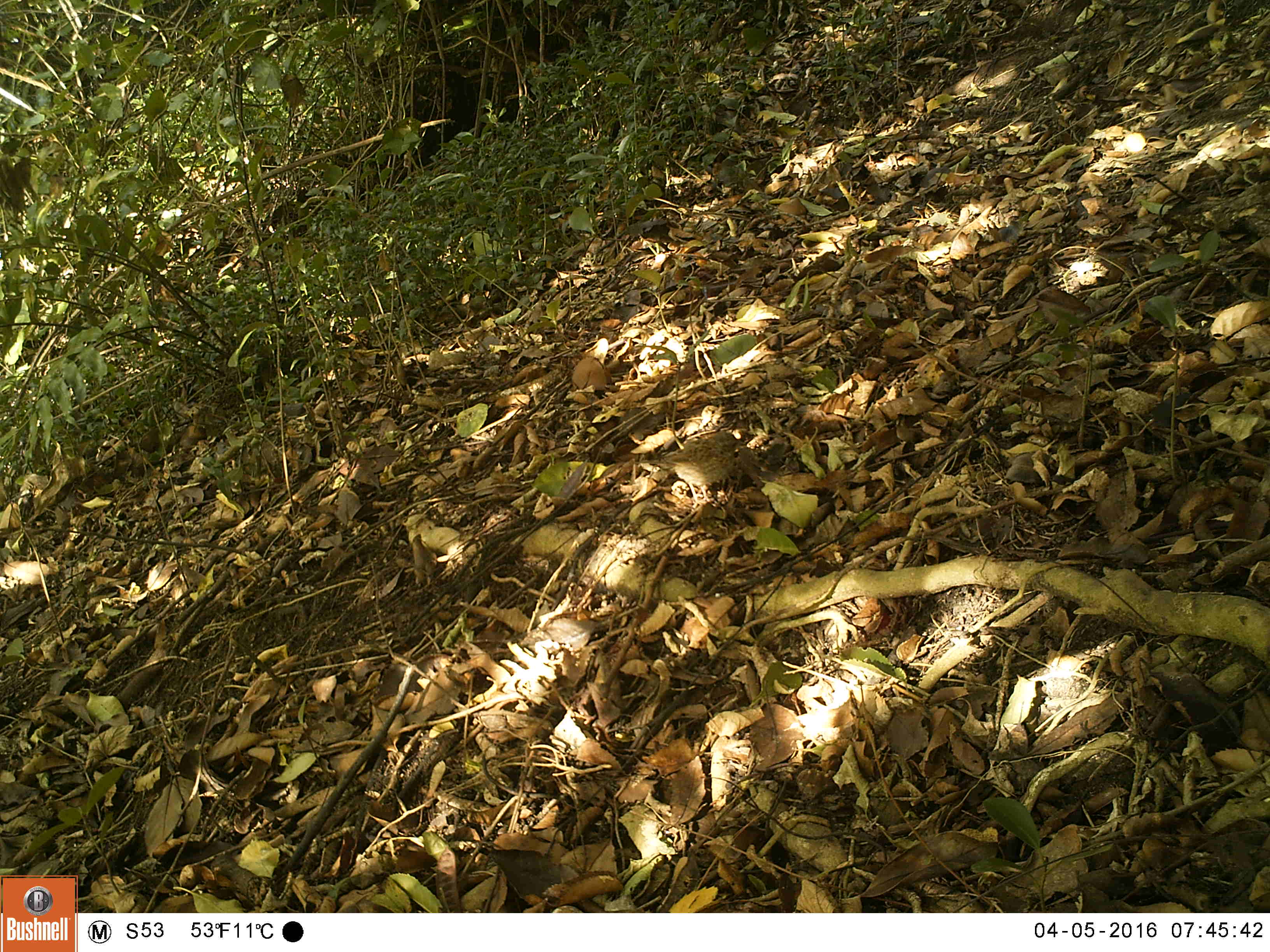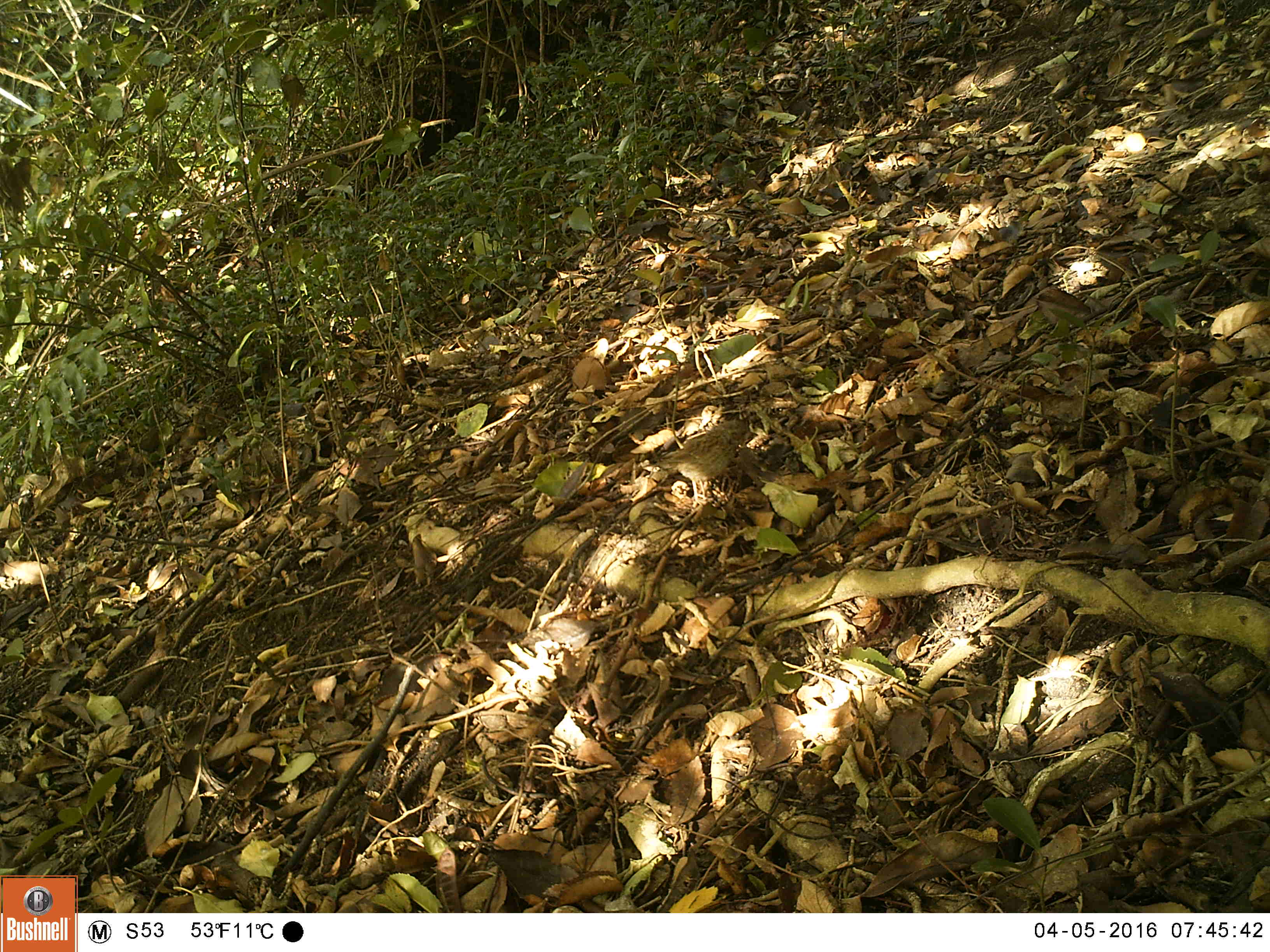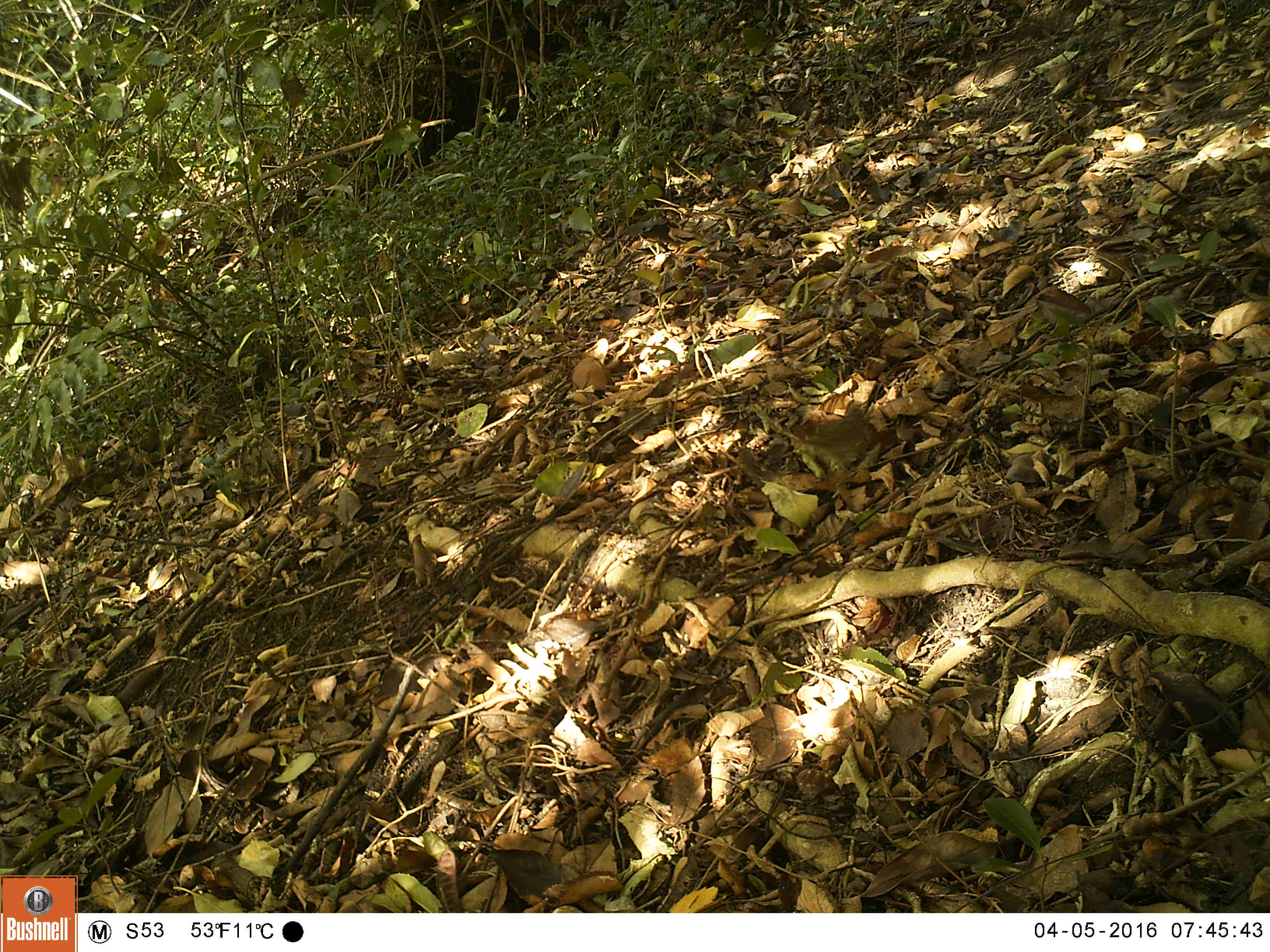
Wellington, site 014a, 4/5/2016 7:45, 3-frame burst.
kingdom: Animalia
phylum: Chordata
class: Aves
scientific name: Aves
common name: bird